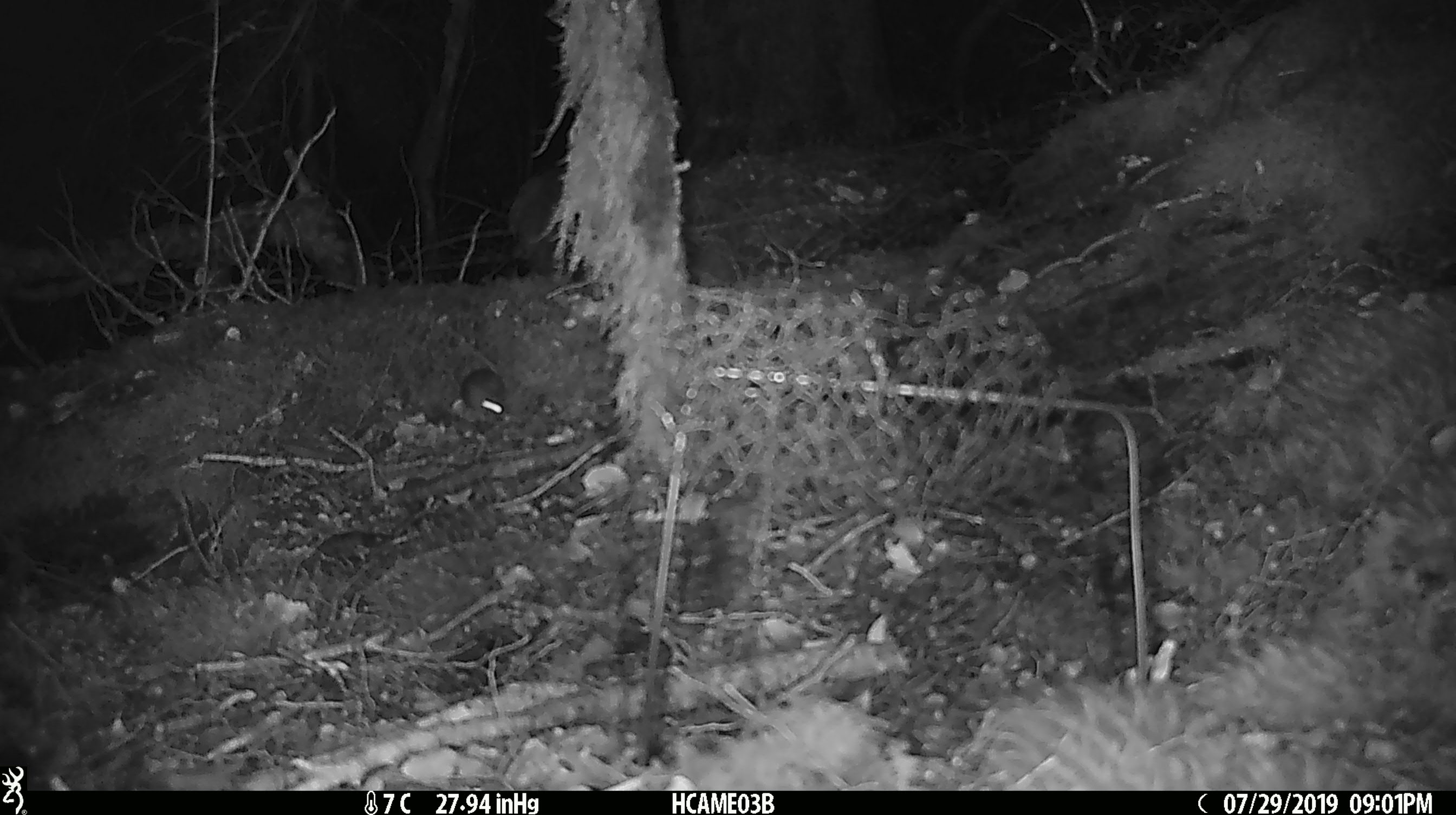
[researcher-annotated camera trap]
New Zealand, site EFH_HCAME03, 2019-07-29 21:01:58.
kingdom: Animalia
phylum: Chordata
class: Mammalia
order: Rodentia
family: Muridae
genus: Mus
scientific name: Mus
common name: mouse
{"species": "mouse (Mus)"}